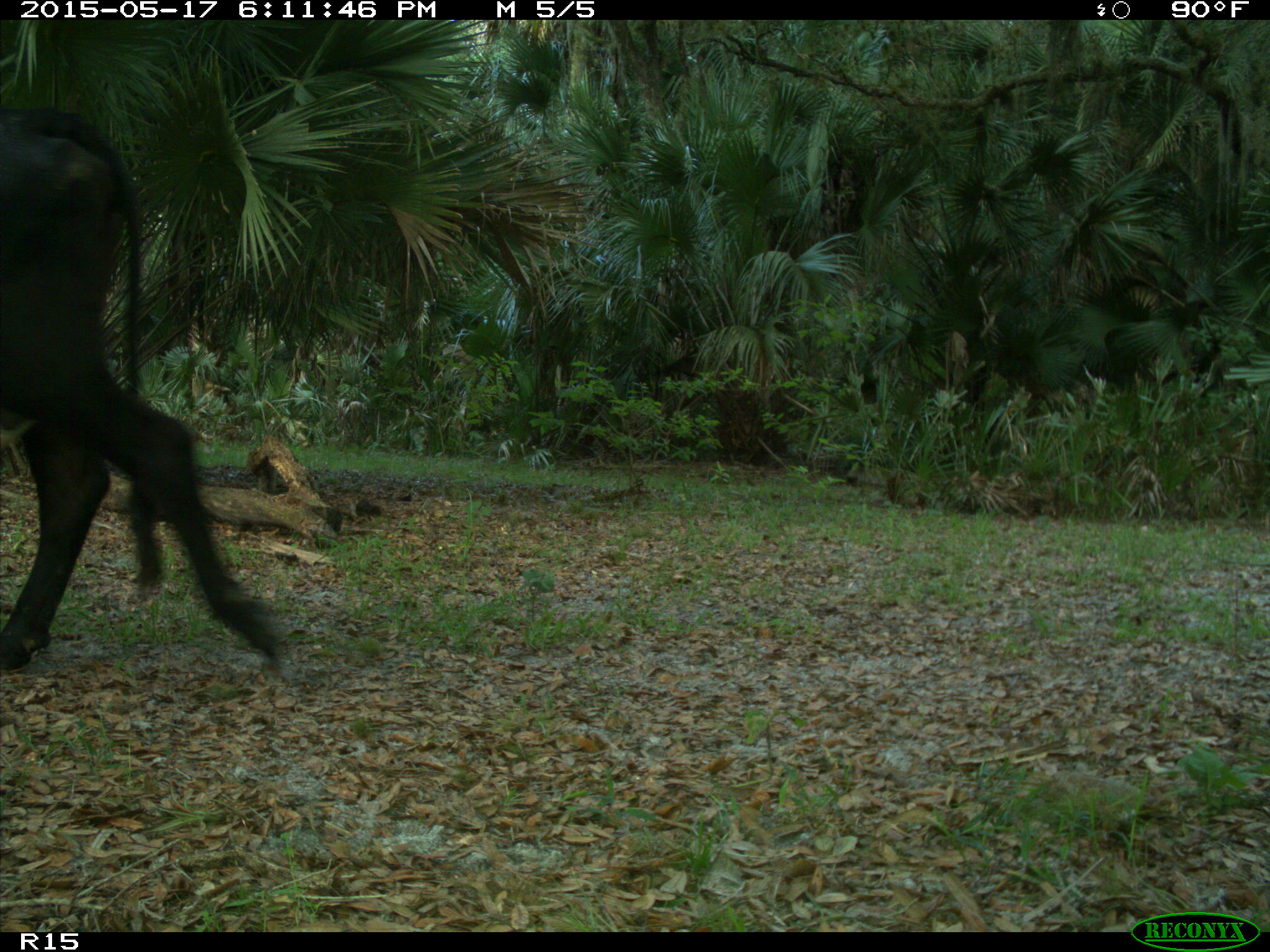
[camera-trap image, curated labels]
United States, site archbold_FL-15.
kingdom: Animalia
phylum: Chordata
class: Mammalia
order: Artiodactyla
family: Bovidae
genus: Bos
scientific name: Bos taurus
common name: domestic cow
Bos taurus (domestic cow).